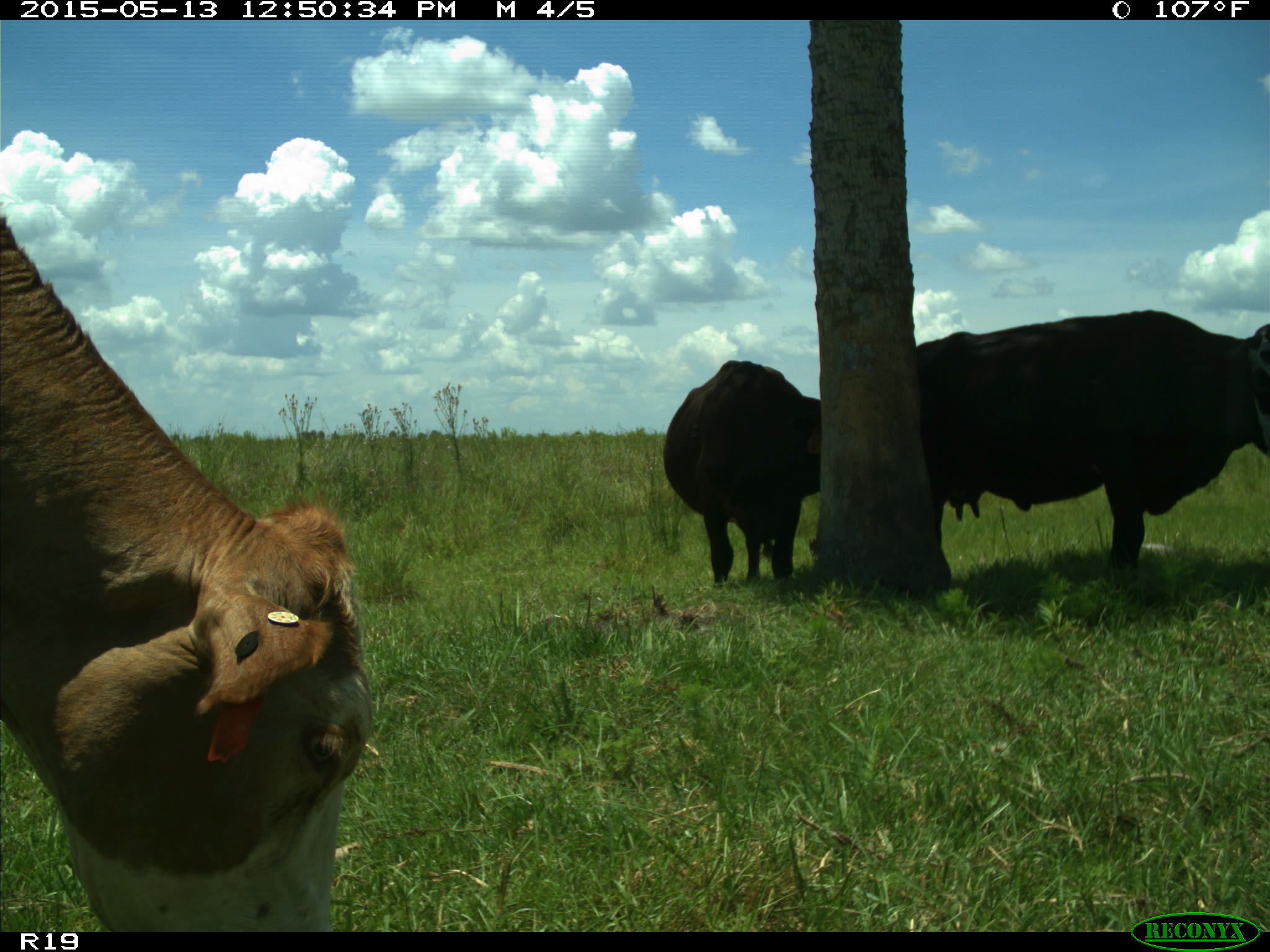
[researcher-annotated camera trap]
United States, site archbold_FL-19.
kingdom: Animalia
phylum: Chordata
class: Mammalia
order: Artiodactyla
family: Bovidae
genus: Bos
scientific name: Bos taurus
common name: domestic cow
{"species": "Bos taurus (domestic cow)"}